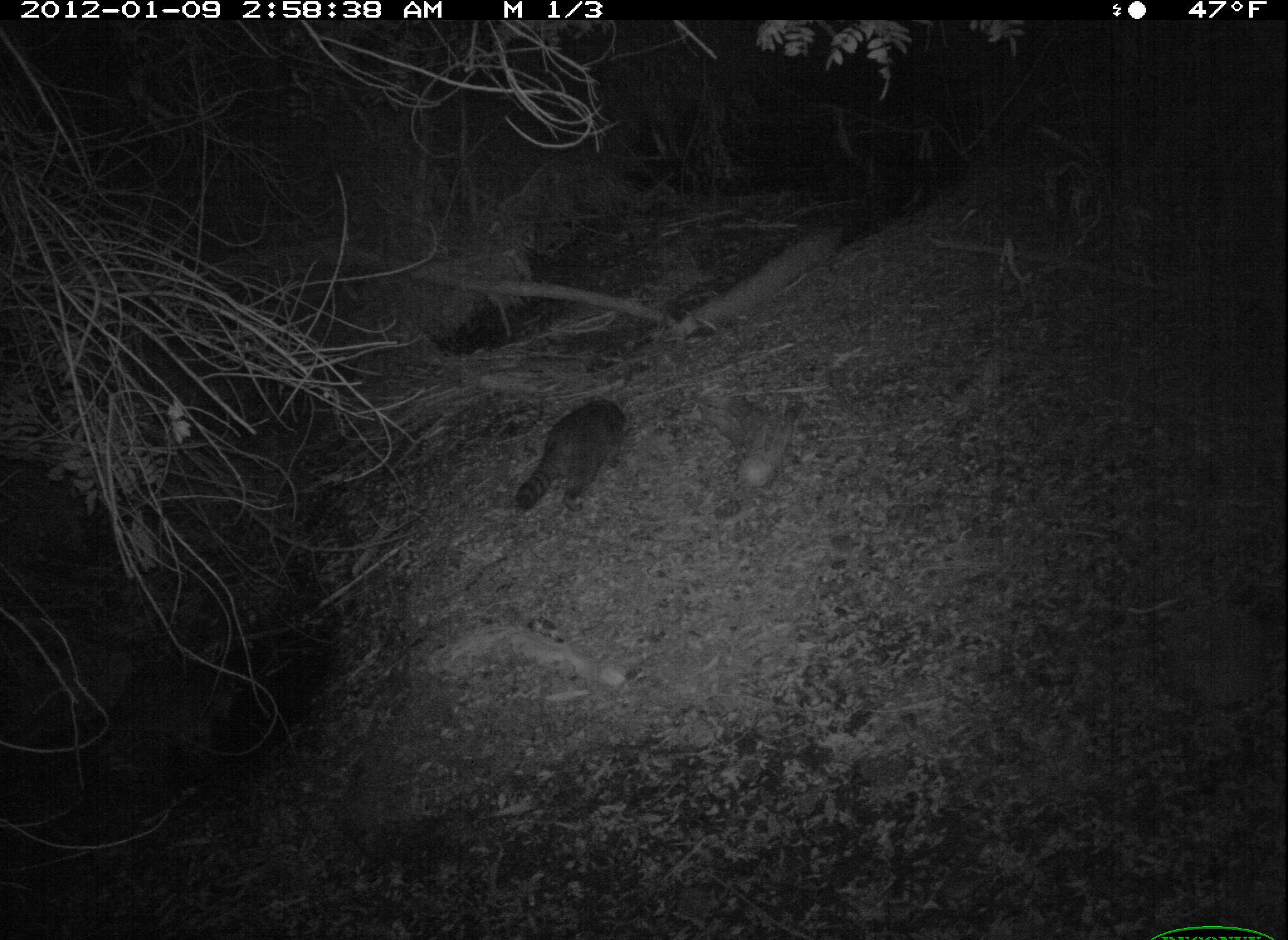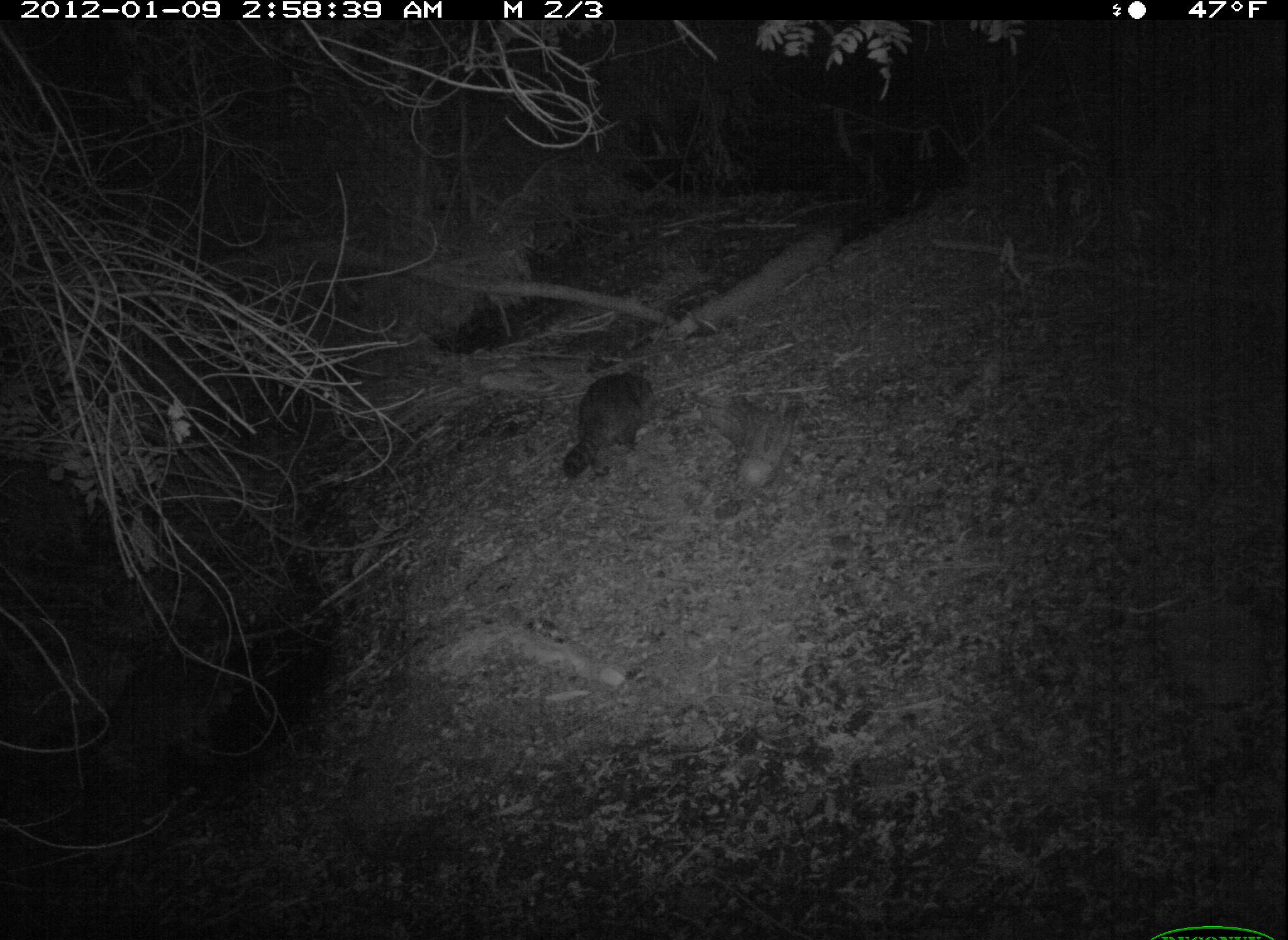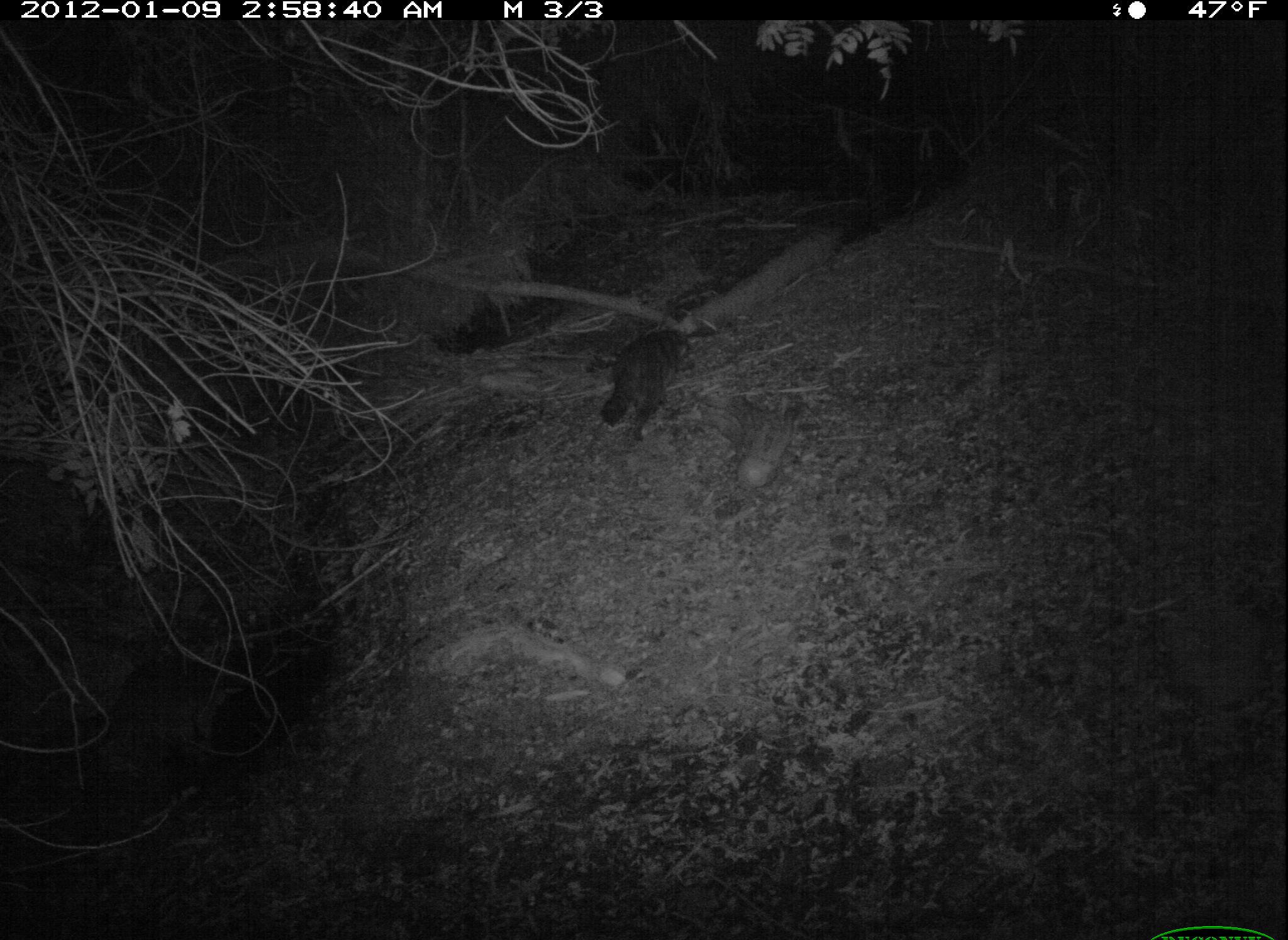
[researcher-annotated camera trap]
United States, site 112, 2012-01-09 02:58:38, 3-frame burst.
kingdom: Animalia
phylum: Chordata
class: Mammalia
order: Carnivora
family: Procyonidae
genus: Procyon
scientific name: Procyon lotor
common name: raccoon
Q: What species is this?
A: Raccoon (Procyon lotor).